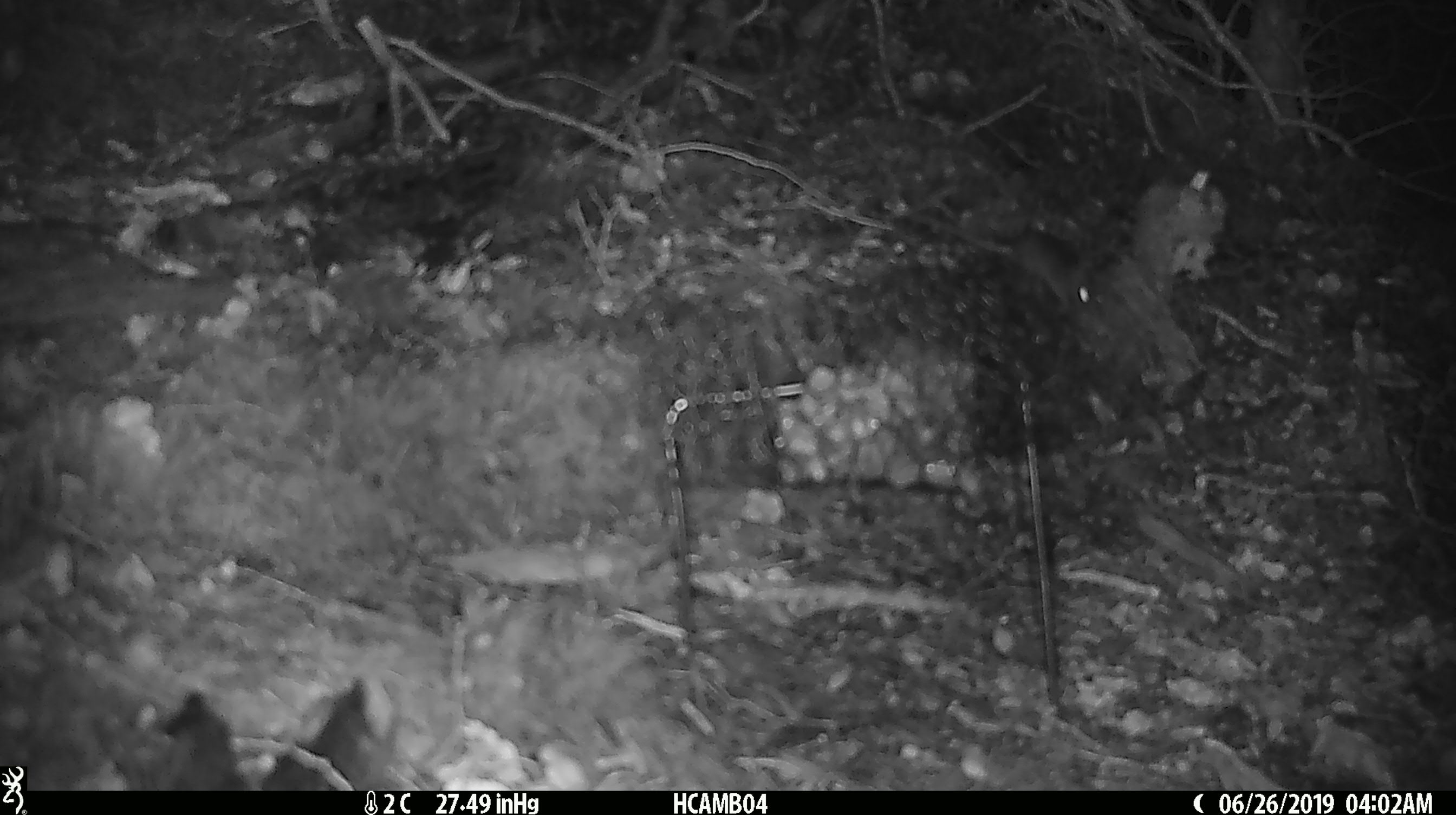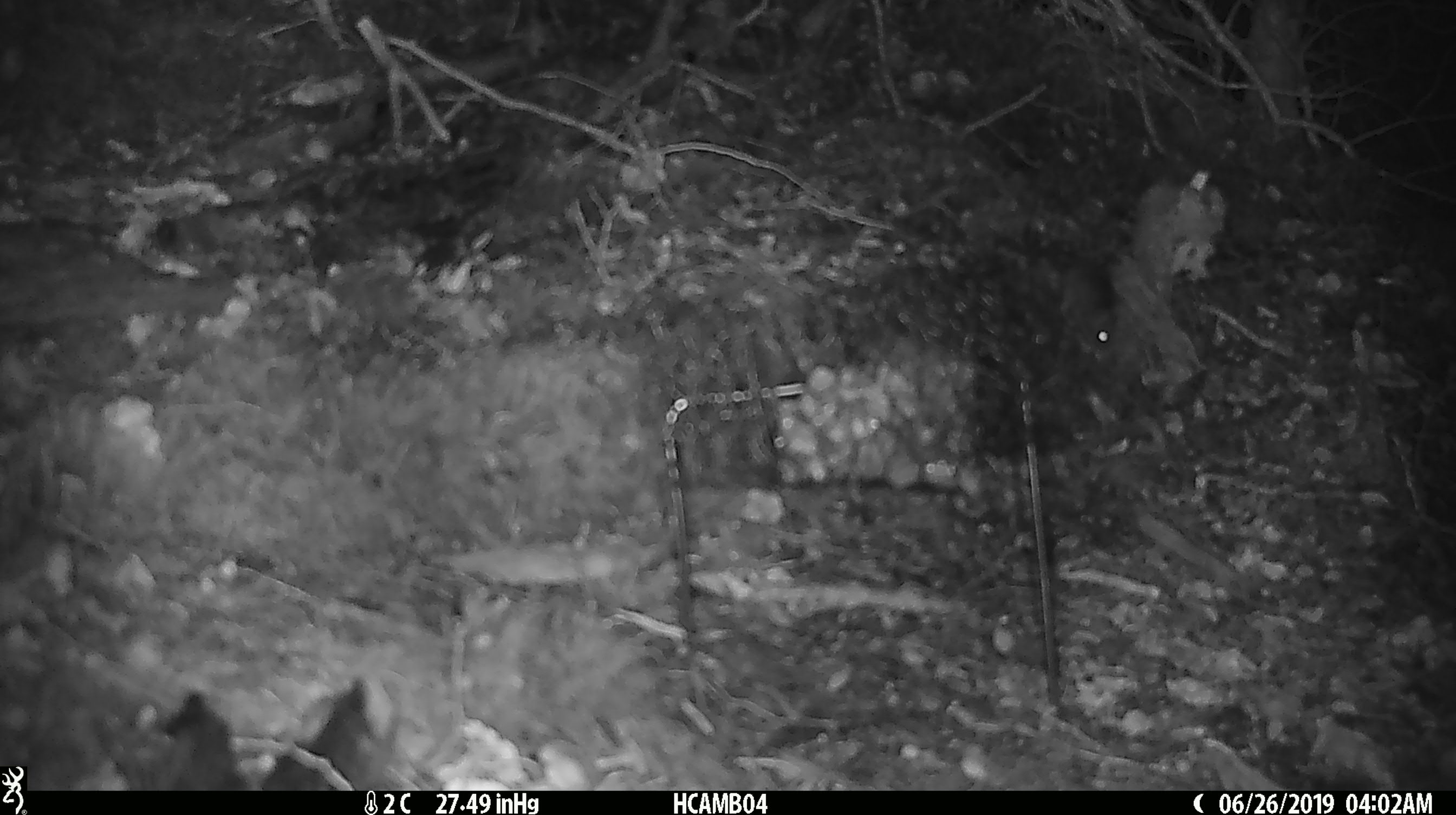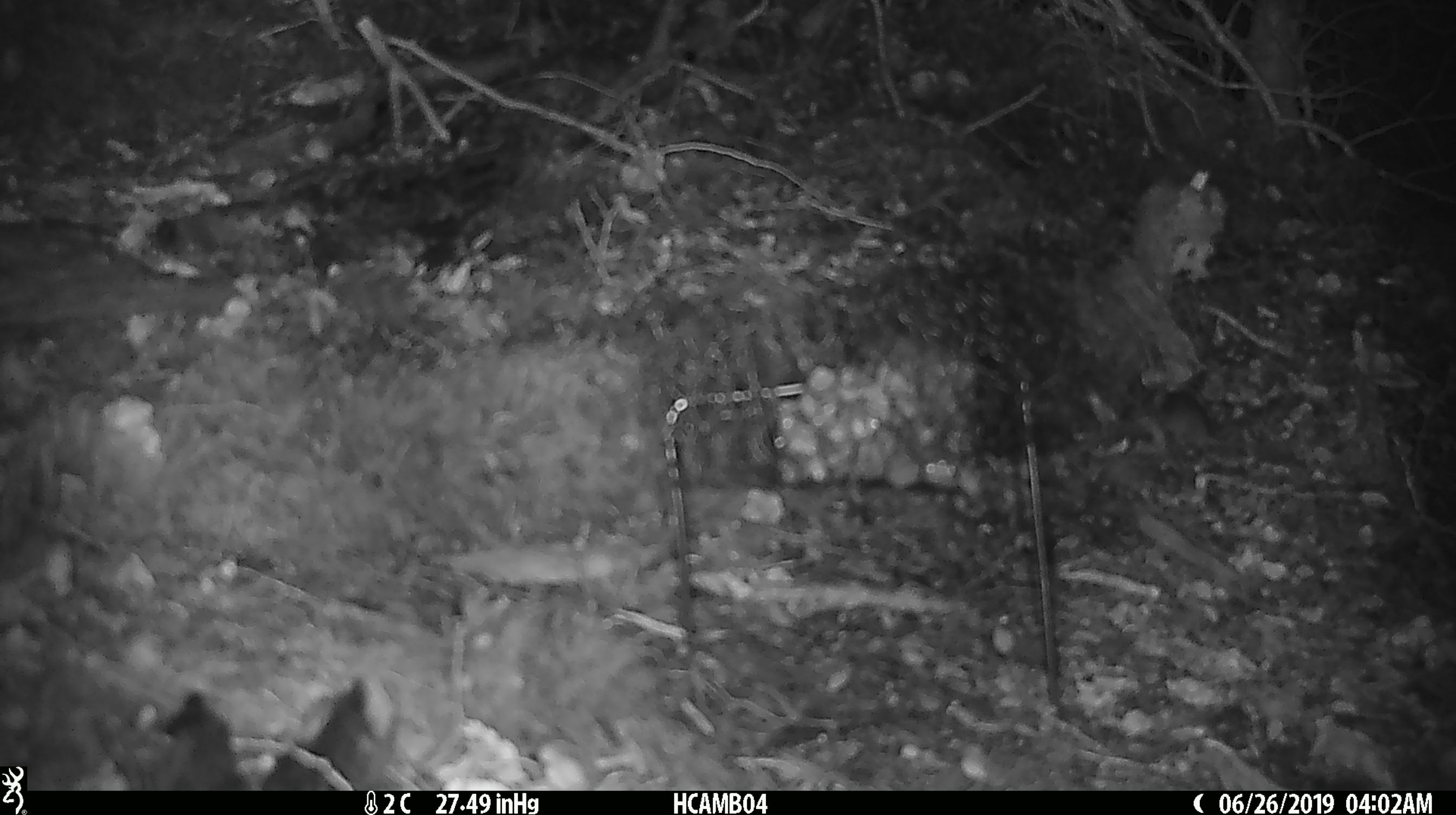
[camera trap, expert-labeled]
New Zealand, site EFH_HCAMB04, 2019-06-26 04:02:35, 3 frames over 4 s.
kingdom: Animalia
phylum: Chordata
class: Mammalia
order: Rodentia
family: Muridae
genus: Mus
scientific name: Mus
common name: mouse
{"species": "mouse (Mus)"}